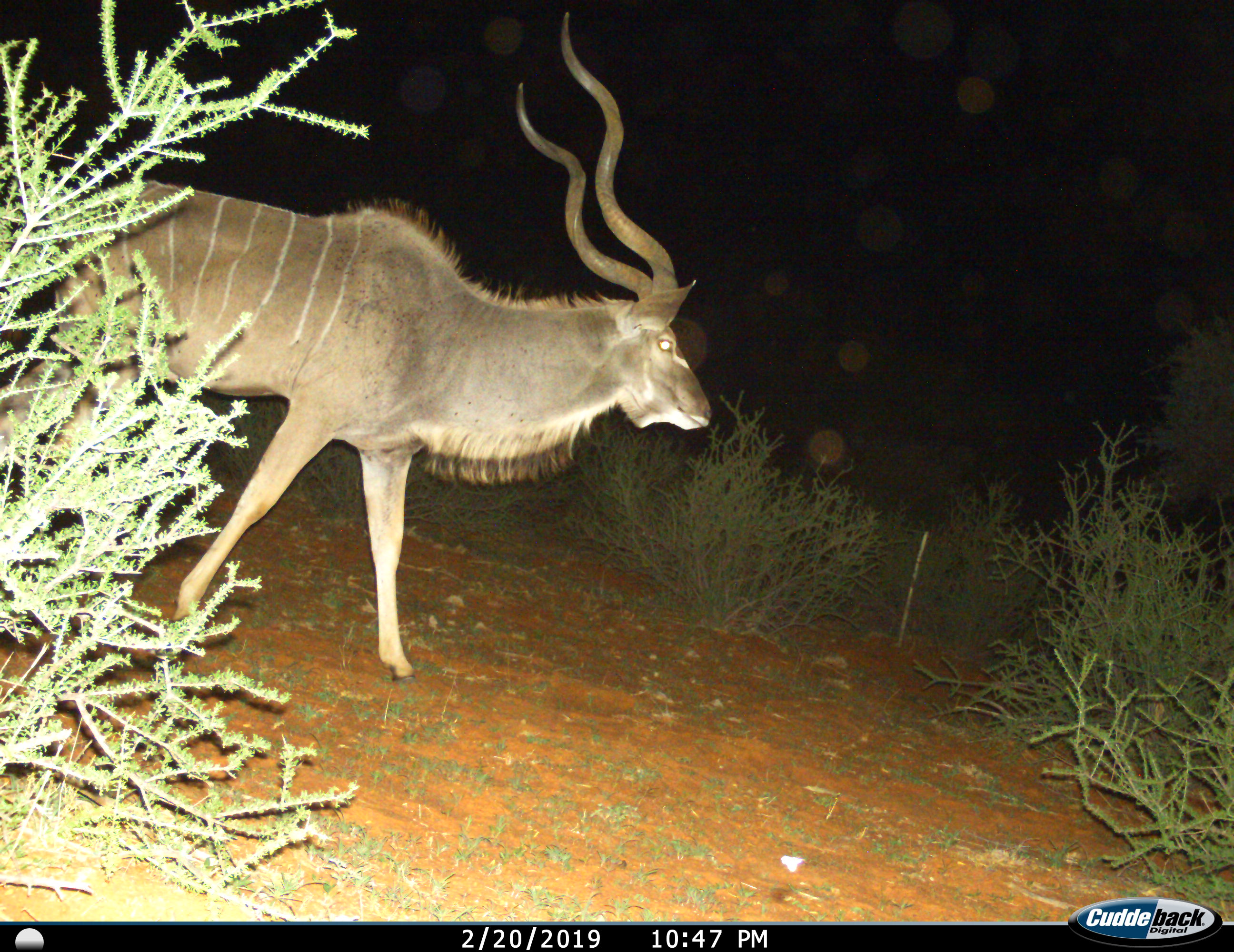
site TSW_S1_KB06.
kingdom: Animalia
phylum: Chordata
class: Mammalia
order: Artiodactyla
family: Bovidae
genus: Tragelaphus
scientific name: Tragelaphus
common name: kudu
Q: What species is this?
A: Kudu (Tragelaphus).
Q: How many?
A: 1.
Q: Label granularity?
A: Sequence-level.